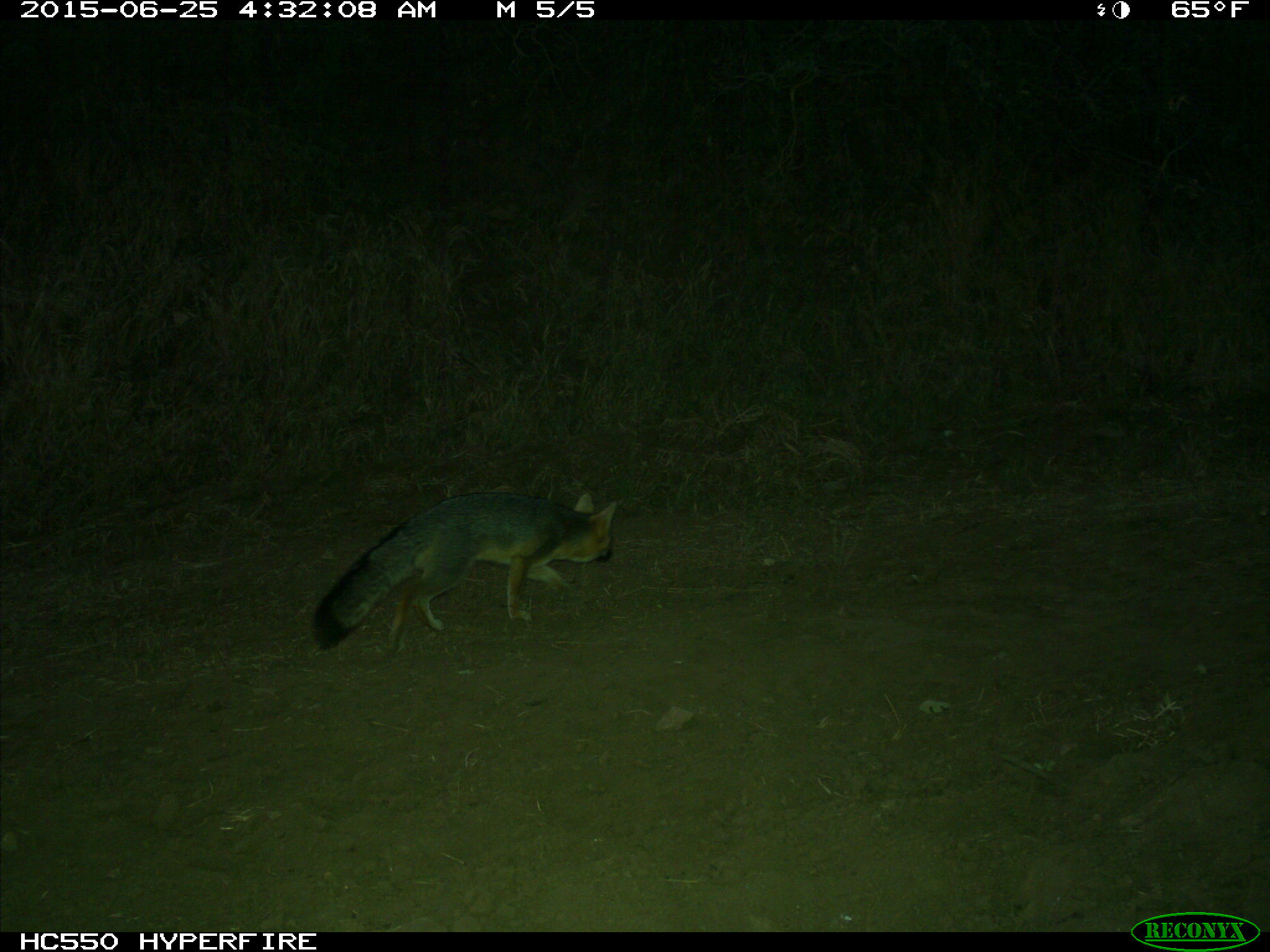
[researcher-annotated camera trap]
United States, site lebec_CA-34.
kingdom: Animalia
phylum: Chordata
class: Mammalia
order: Carnivora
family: Canidae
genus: Urocyon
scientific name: Urocyon cinereoargenteus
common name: gray fox